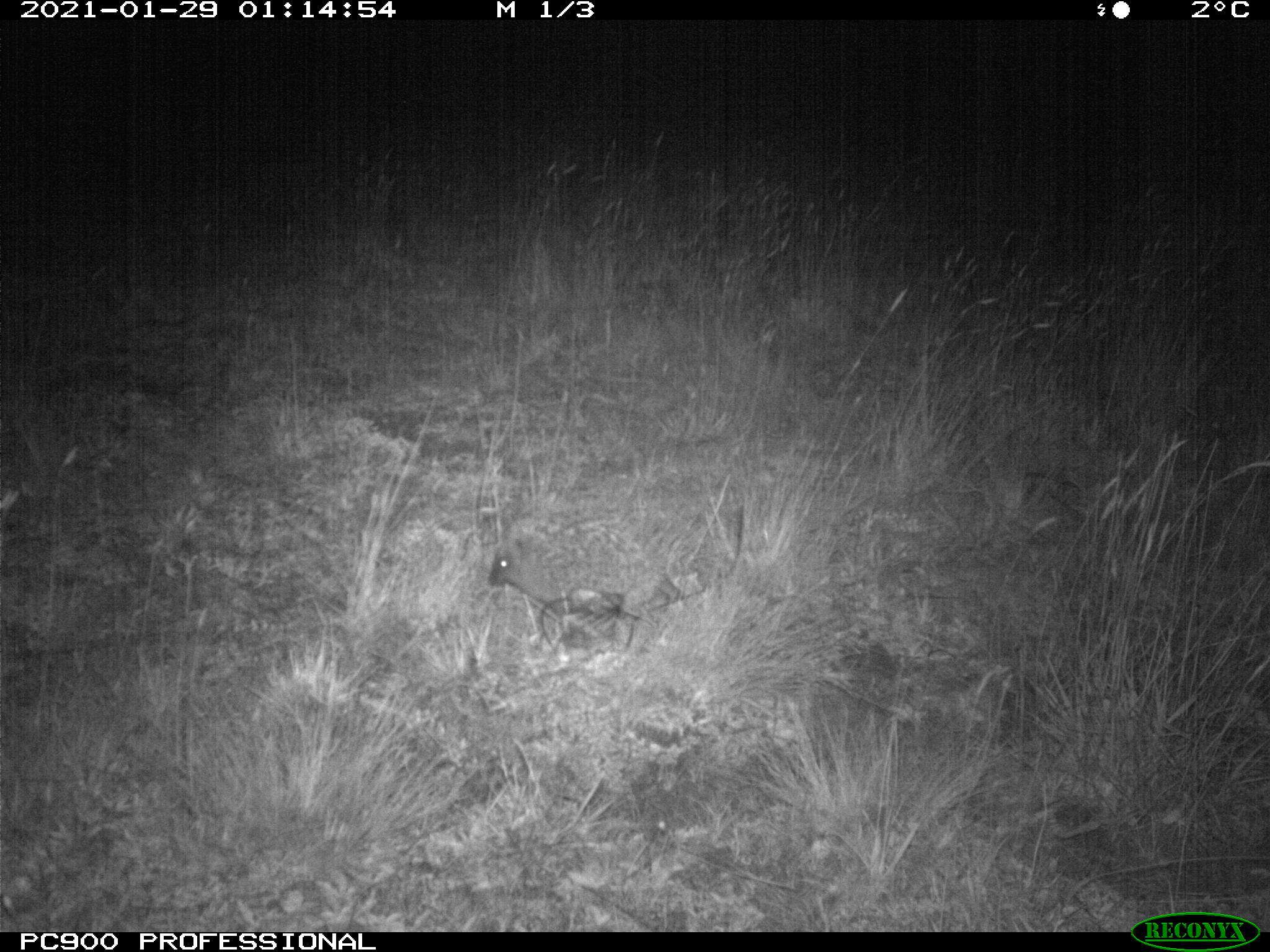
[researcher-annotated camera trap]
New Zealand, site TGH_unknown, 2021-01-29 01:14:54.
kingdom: Animalia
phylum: Chordata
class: Mammalia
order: Eulipotyphla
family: Erinaceidae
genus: Erinaceus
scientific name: Erinaceus europaeus europaeus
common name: european hedgehog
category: hedgehog